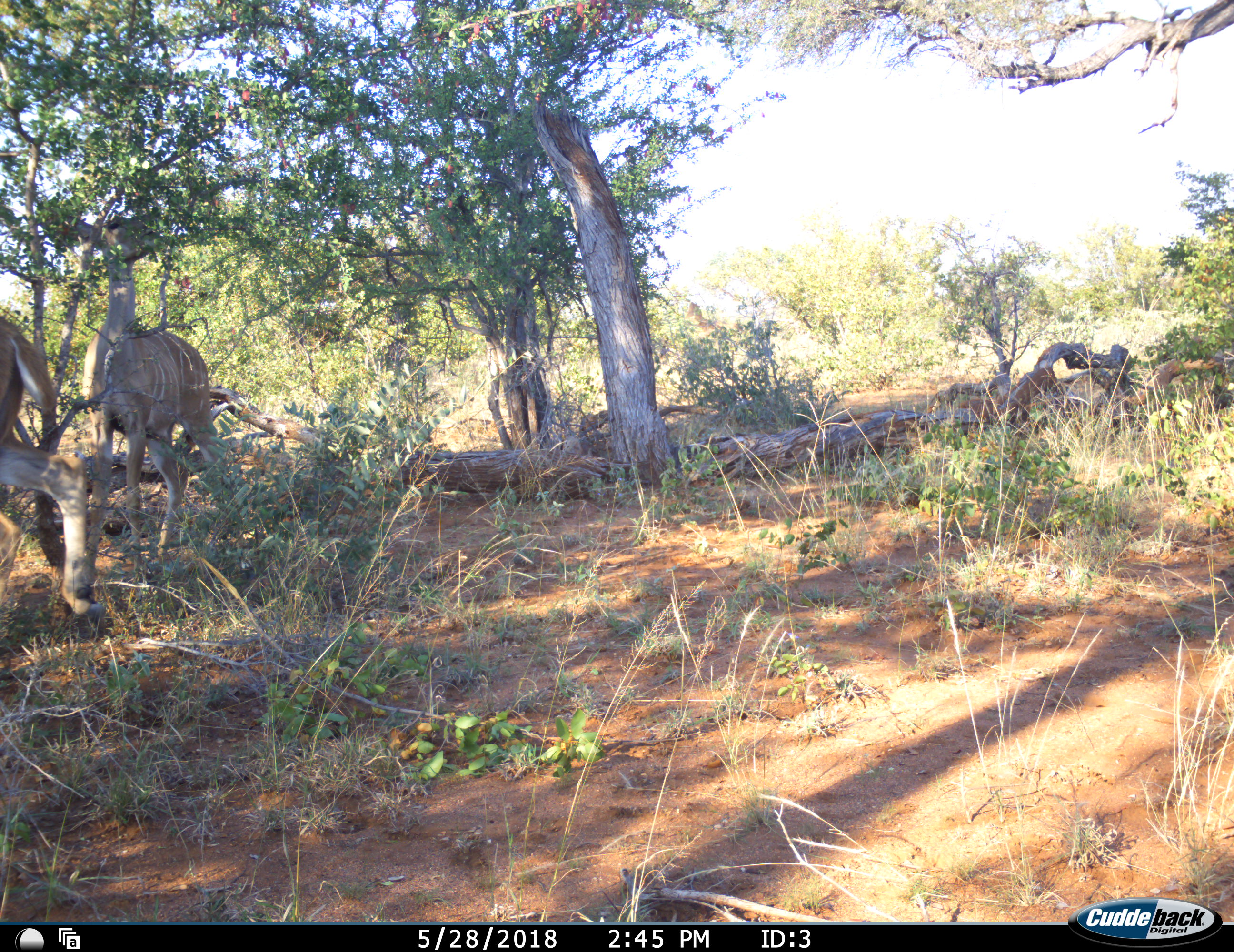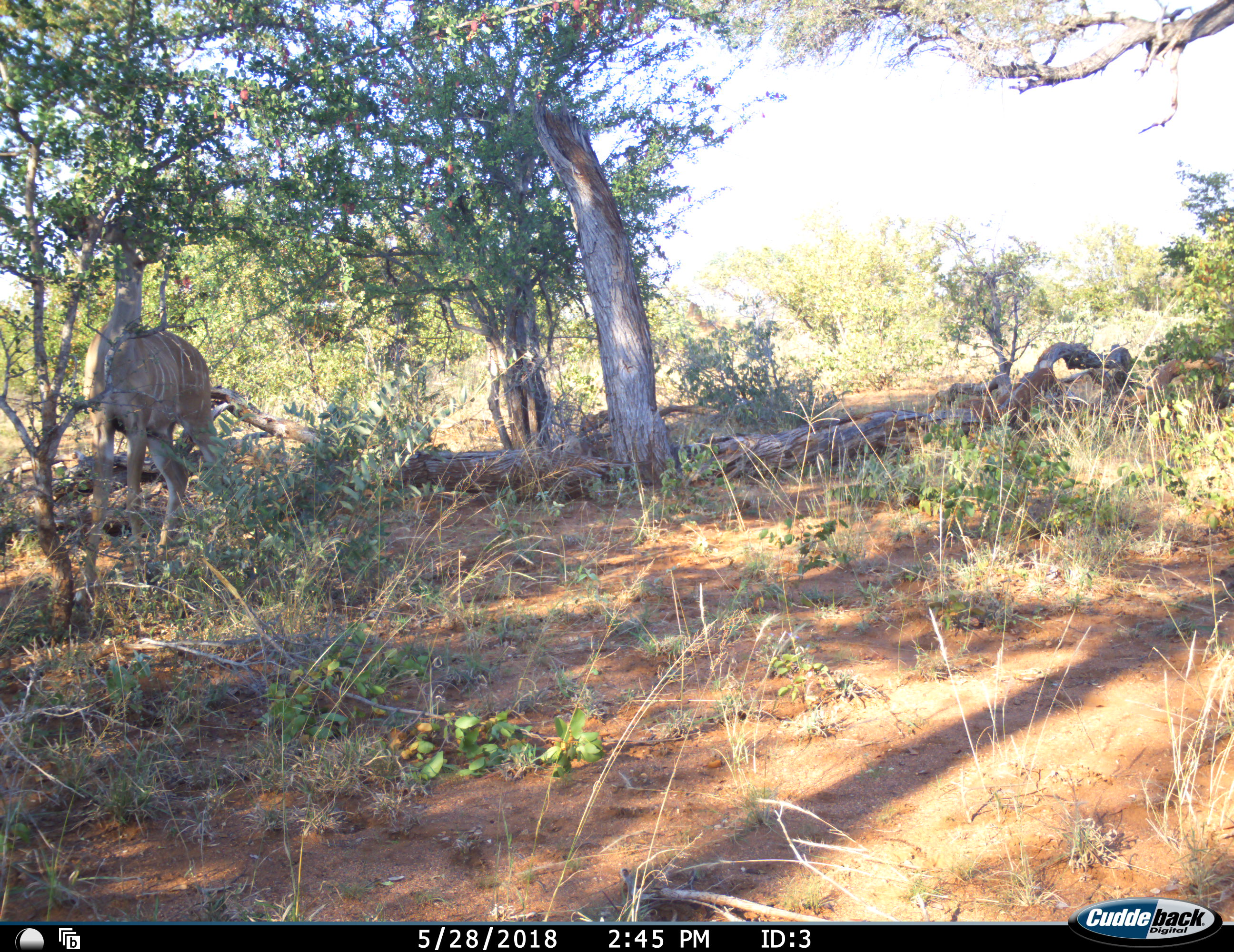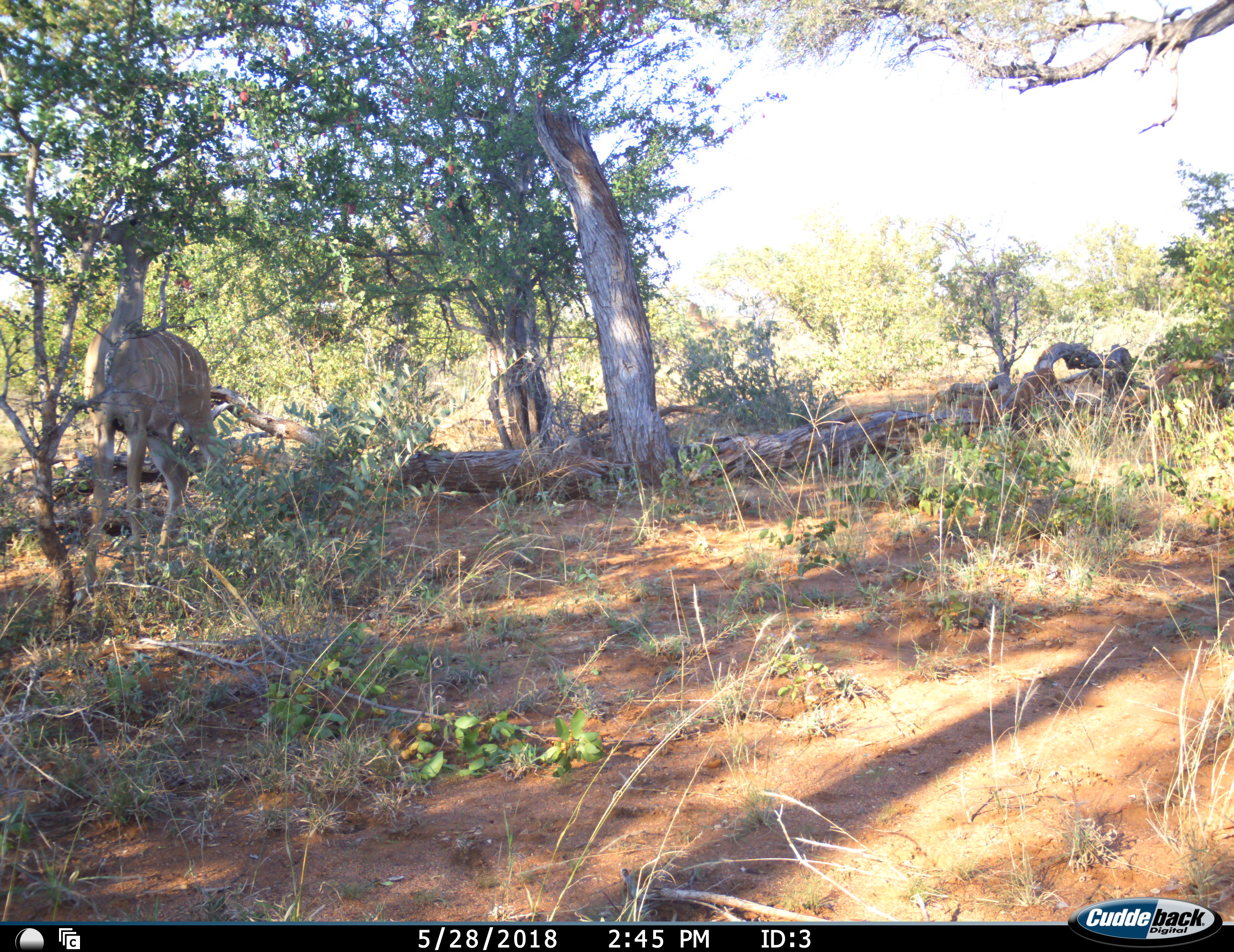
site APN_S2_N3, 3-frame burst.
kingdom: Animalia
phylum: Chordata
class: Mammalia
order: Artiodactyla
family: Bovidae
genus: Tragelaphus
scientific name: Tragelaphus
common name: kudu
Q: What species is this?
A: Kudu (Tragelaphus).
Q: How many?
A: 2.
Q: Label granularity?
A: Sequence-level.